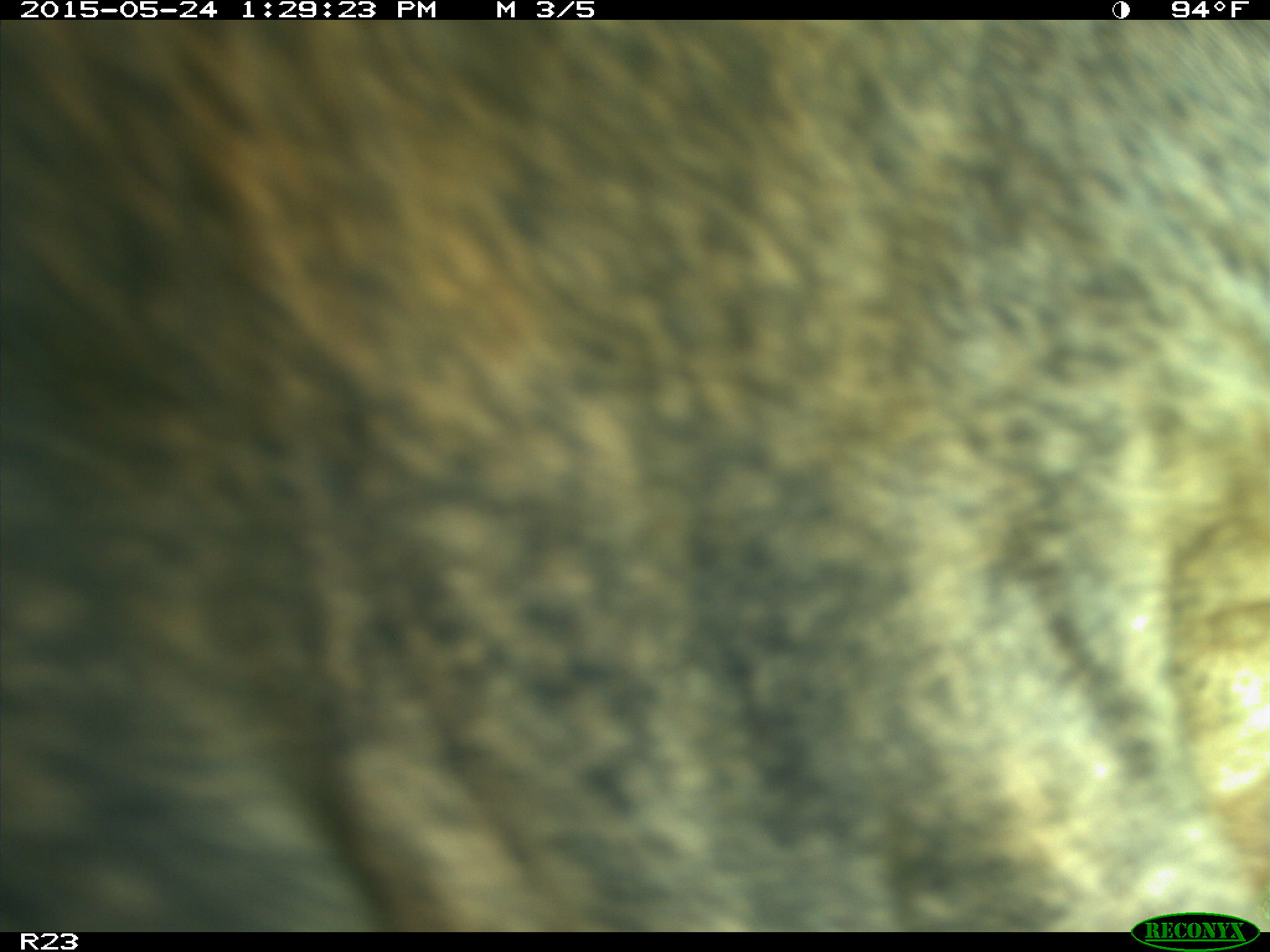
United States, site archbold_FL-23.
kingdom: Animalia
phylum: Chordata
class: Mammalia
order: Artiodactyla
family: Bovidae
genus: Bos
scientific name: Bos taurus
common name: domestic cow